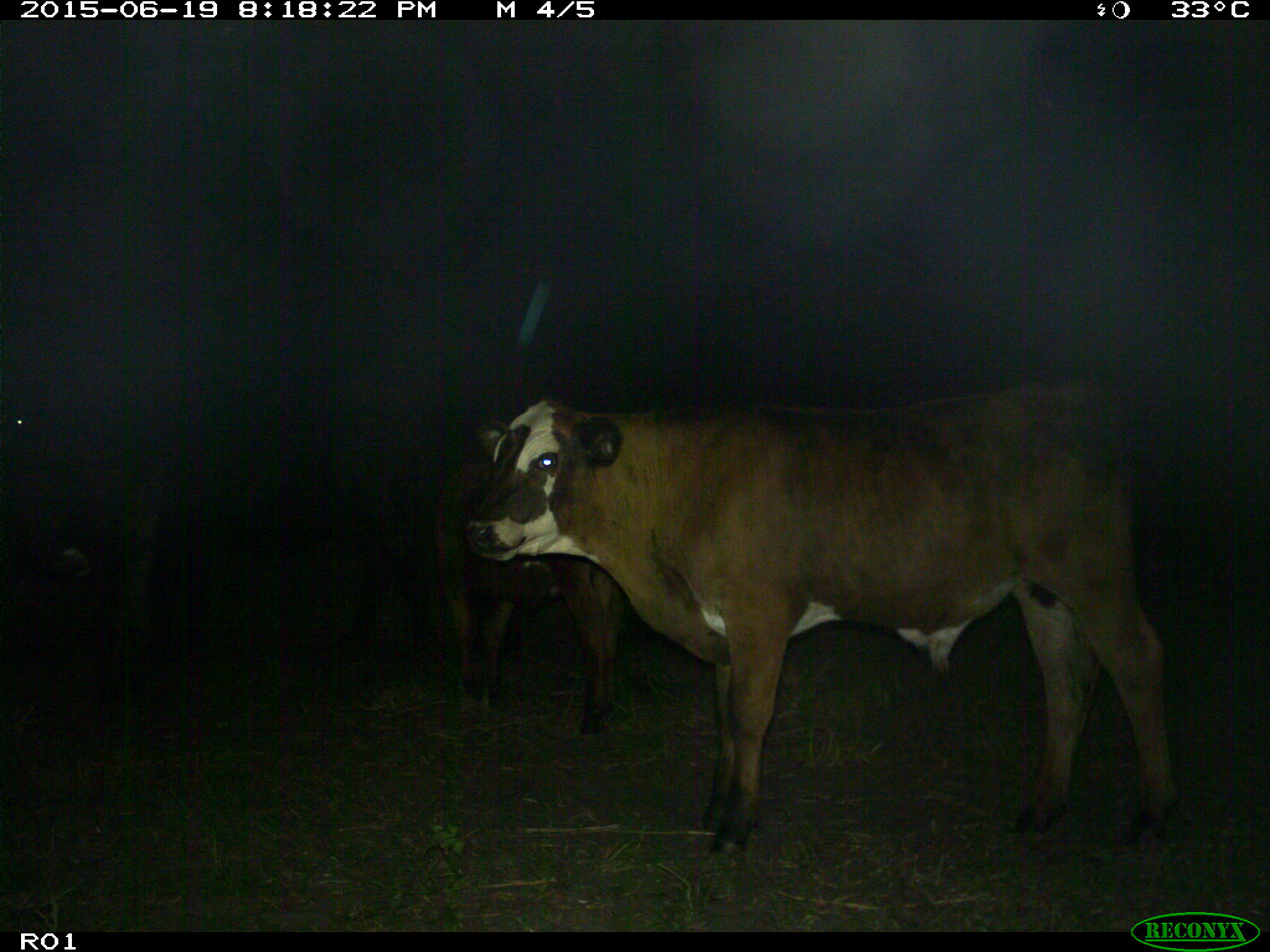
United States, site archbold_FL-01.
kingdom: Animalia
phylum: Chordata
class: Mammalia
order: Artiodactyla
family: Bovidae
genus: Bos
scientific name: Bos taurus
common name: domestic cow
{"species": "Bos taurus (domestic cow)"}